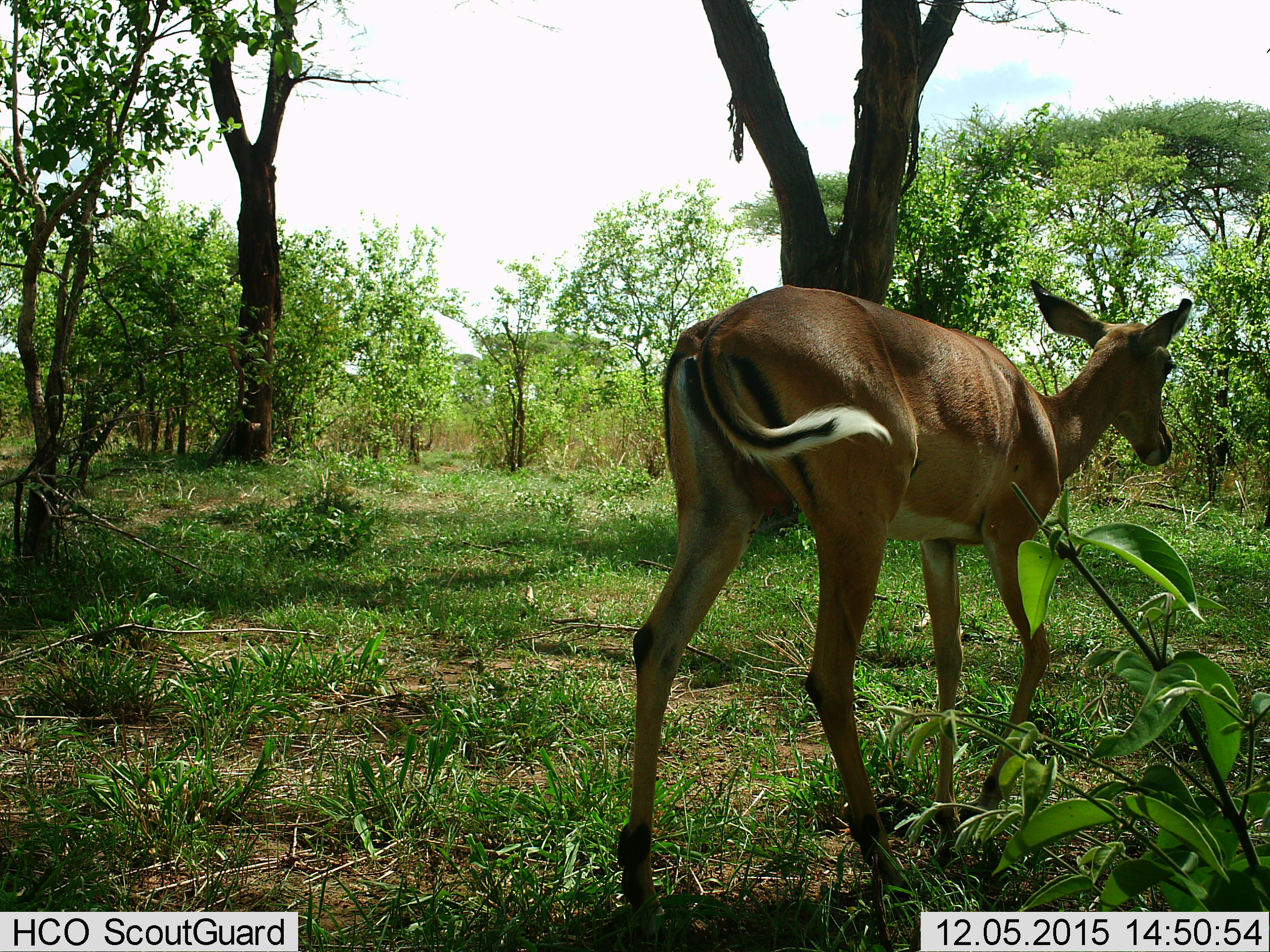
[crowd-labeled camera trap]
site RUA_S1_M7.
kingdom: Animalia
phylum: Chordata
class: Mammalia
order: Artiodactyla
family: Bovidae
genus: Aepyceros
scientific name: Aepyceros melampus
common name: impala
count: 1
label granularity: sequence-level